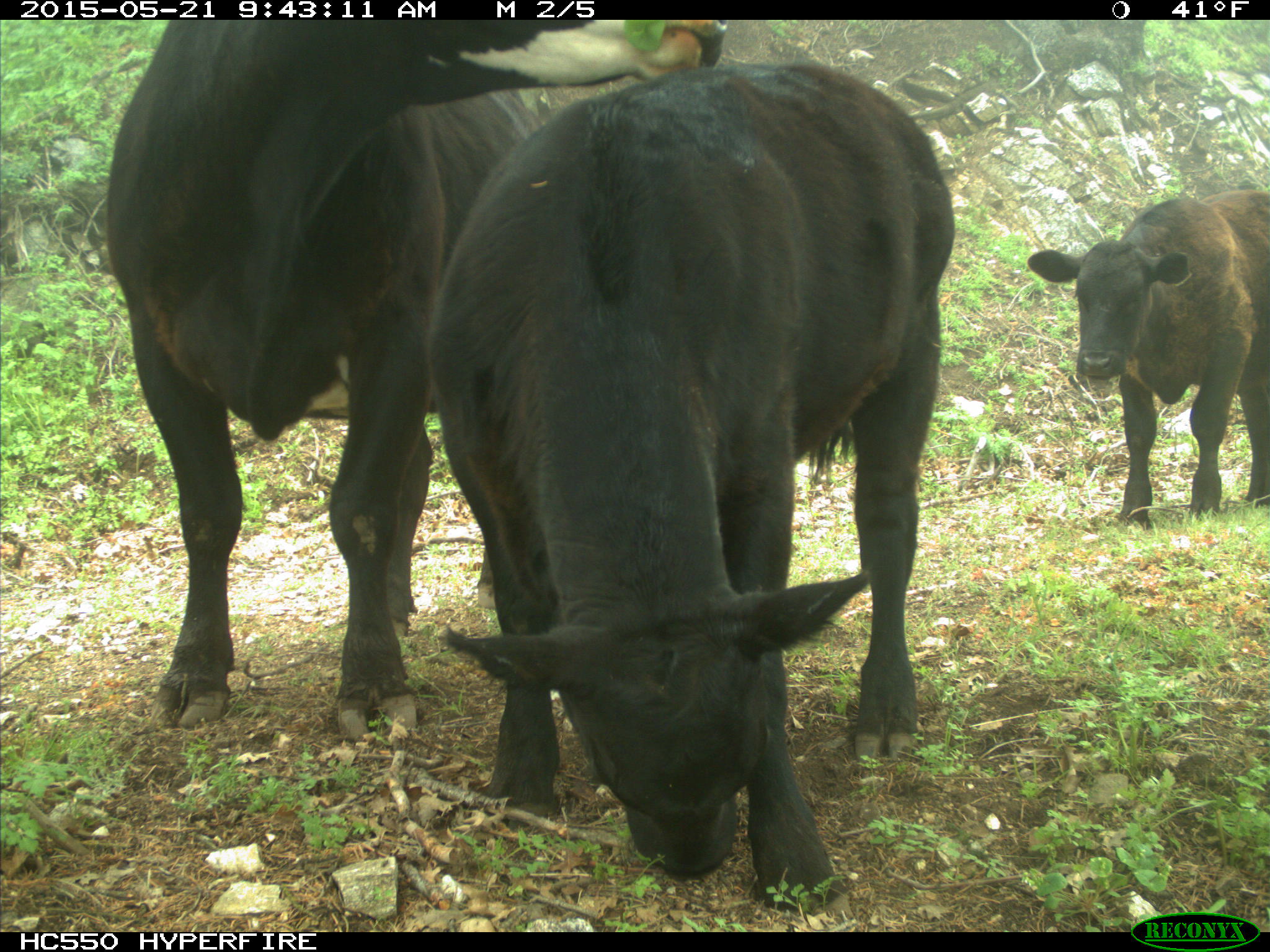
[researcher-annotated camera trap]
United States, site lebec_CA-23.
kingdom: Animalia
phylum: Chordata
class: Mammalia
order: Artiodactyla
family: Bovidae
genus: Bos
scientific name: Bos taurus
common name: domestic cow